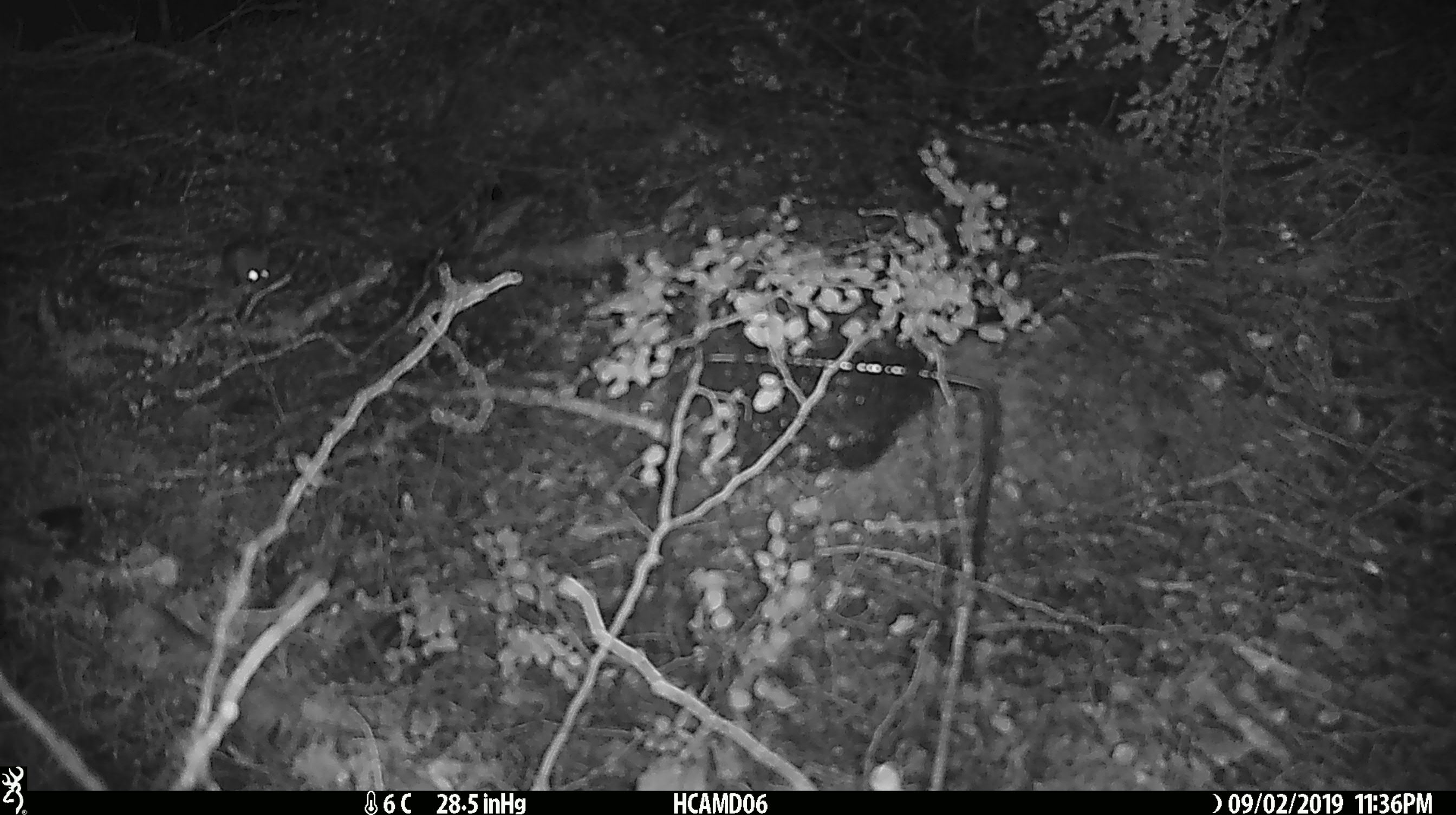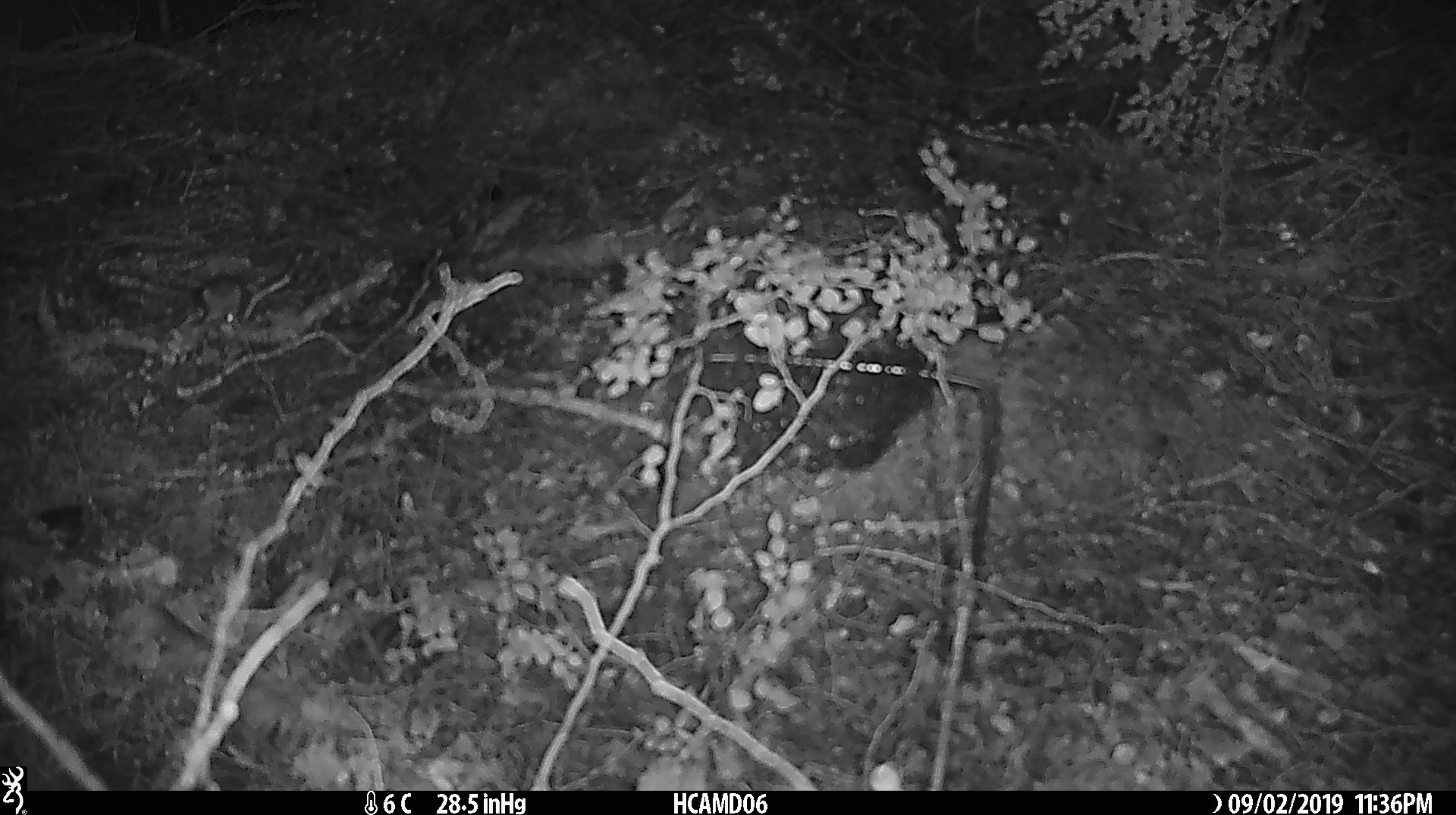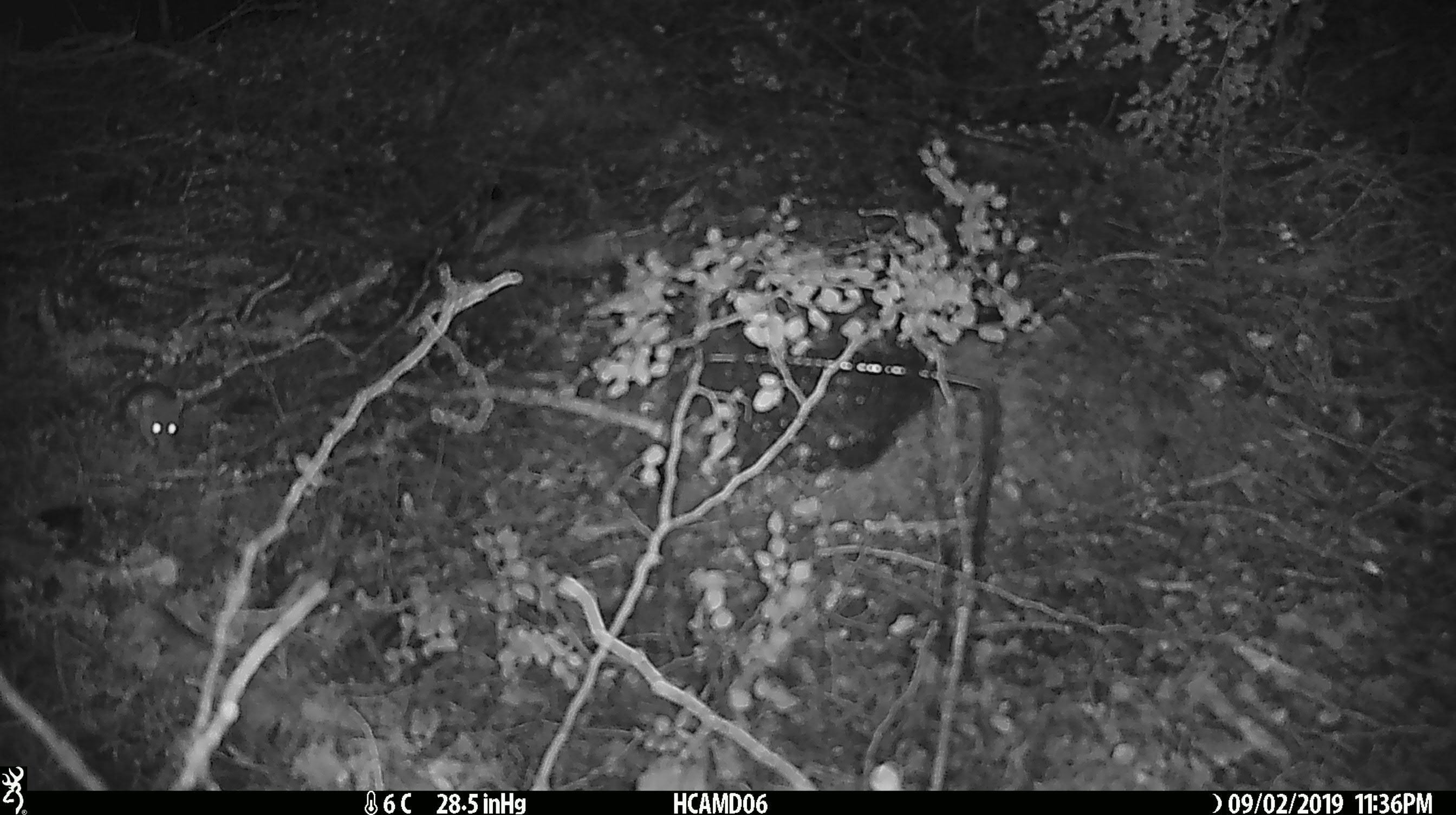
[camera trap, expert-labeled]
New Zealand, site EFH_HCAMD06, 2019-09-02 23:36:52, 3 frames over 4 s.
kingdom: Animalia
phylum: Chordata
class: Mammalia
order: Rodentia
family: Muridae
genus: Mus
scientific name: Mus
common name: mouse